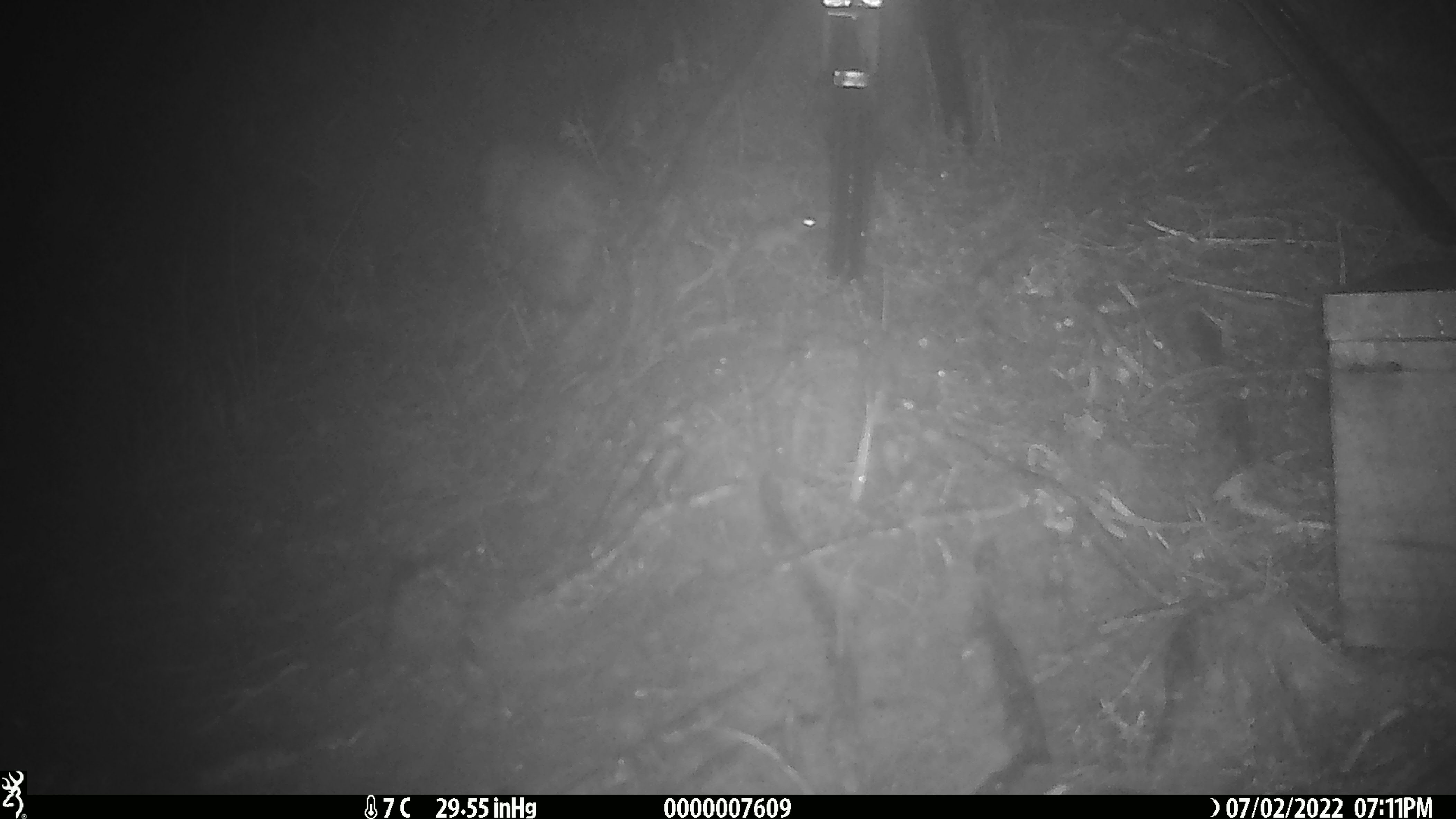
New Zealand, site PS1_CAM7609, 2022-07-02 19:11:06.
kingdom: Animalia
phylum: Chordata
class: Mammalia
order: Rodentia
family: Muridae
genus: Mus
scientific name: Mus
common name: mouse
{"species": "mouse (Mus)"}